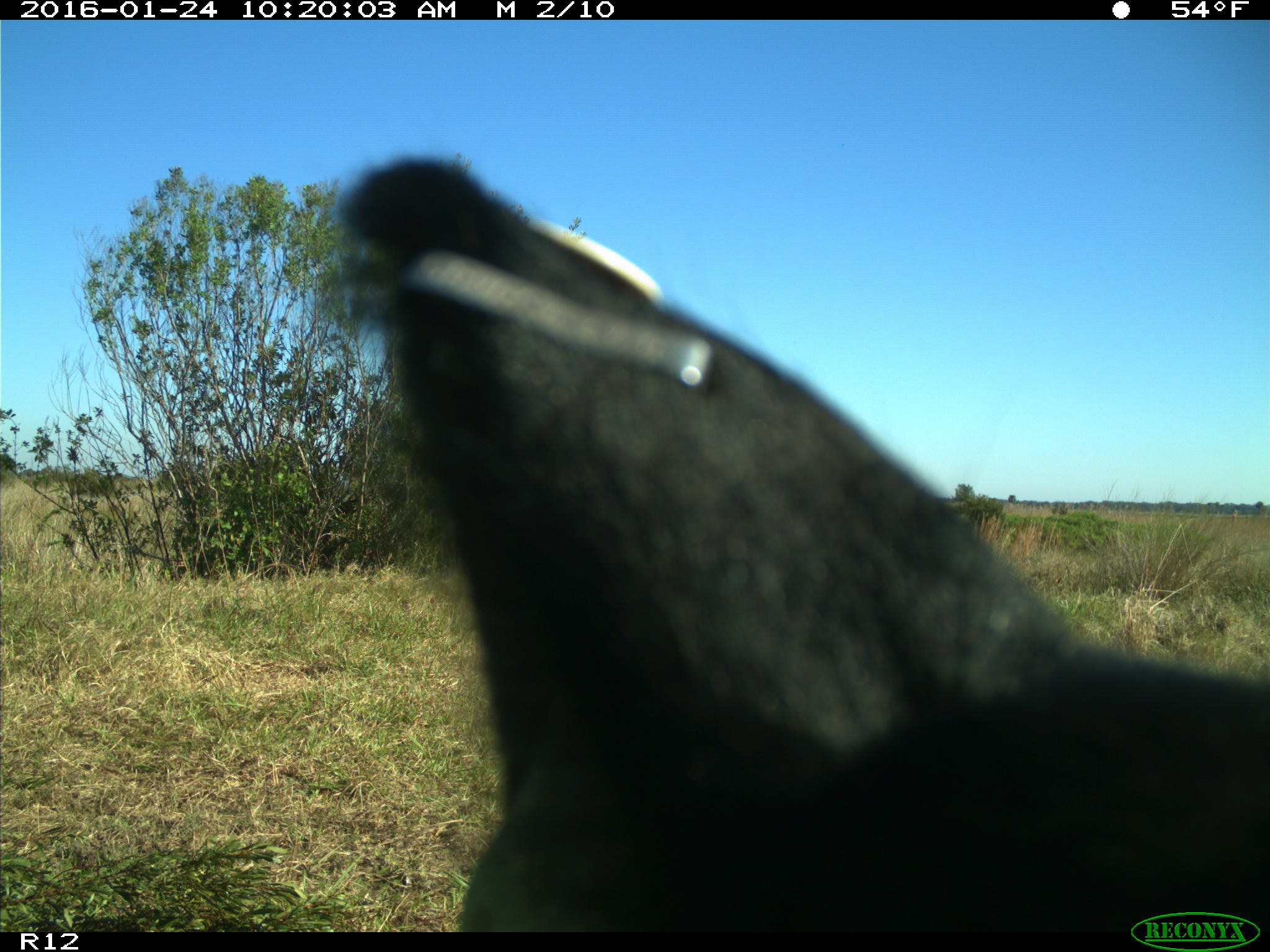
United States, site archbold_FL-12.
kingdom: Animalia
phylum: Chordata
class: Mammalia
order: Artiodactyla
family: Bovidae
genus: Bos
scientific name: Bos taurus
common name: domestic cow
Bos taurus (domestic cow).